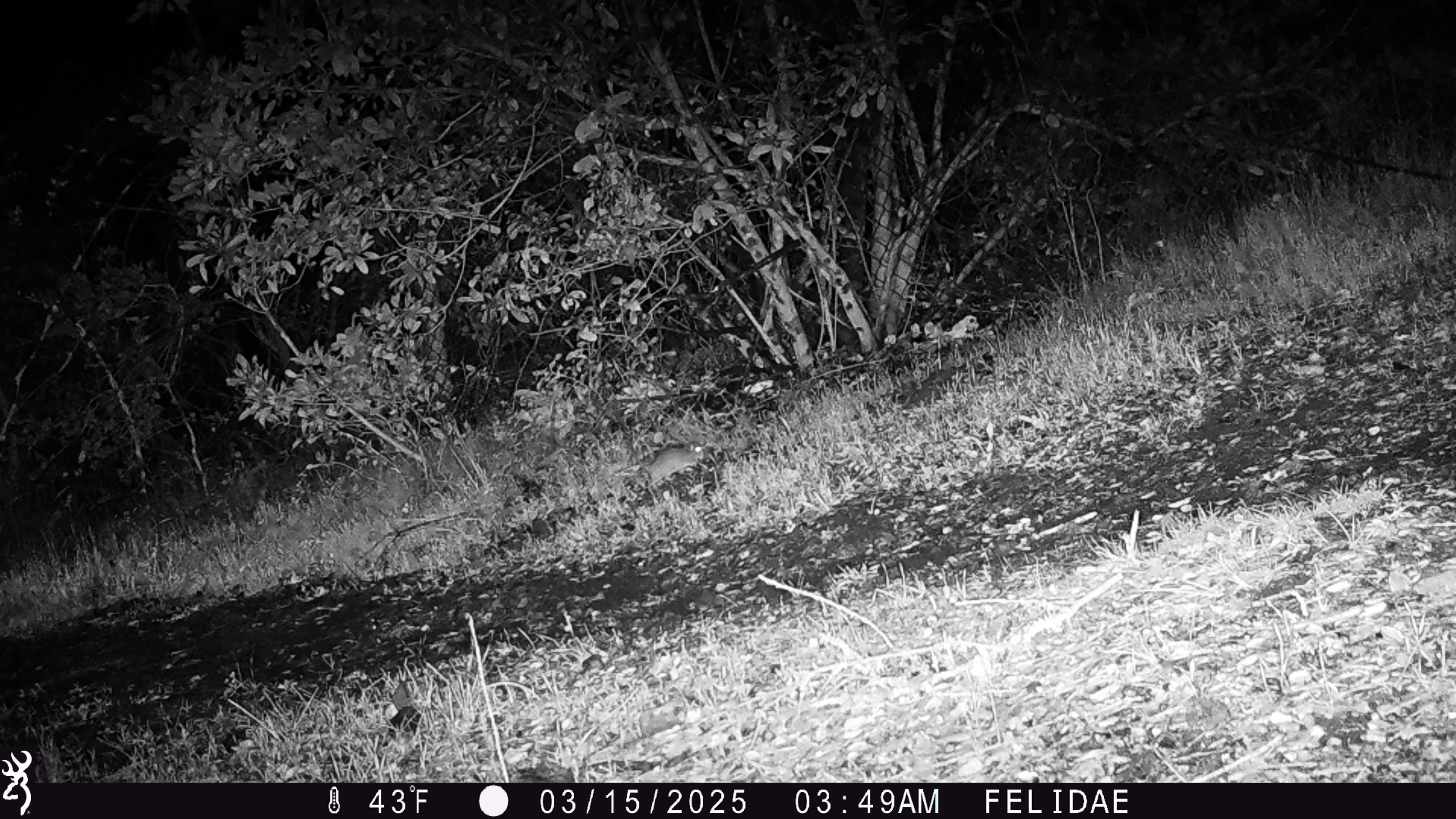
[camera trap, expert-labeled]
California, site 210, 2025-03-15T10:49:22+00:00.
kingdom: Animalia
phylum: Chordata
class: Mammalia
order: Rodentia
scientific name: Rodentia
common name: mouse or rat